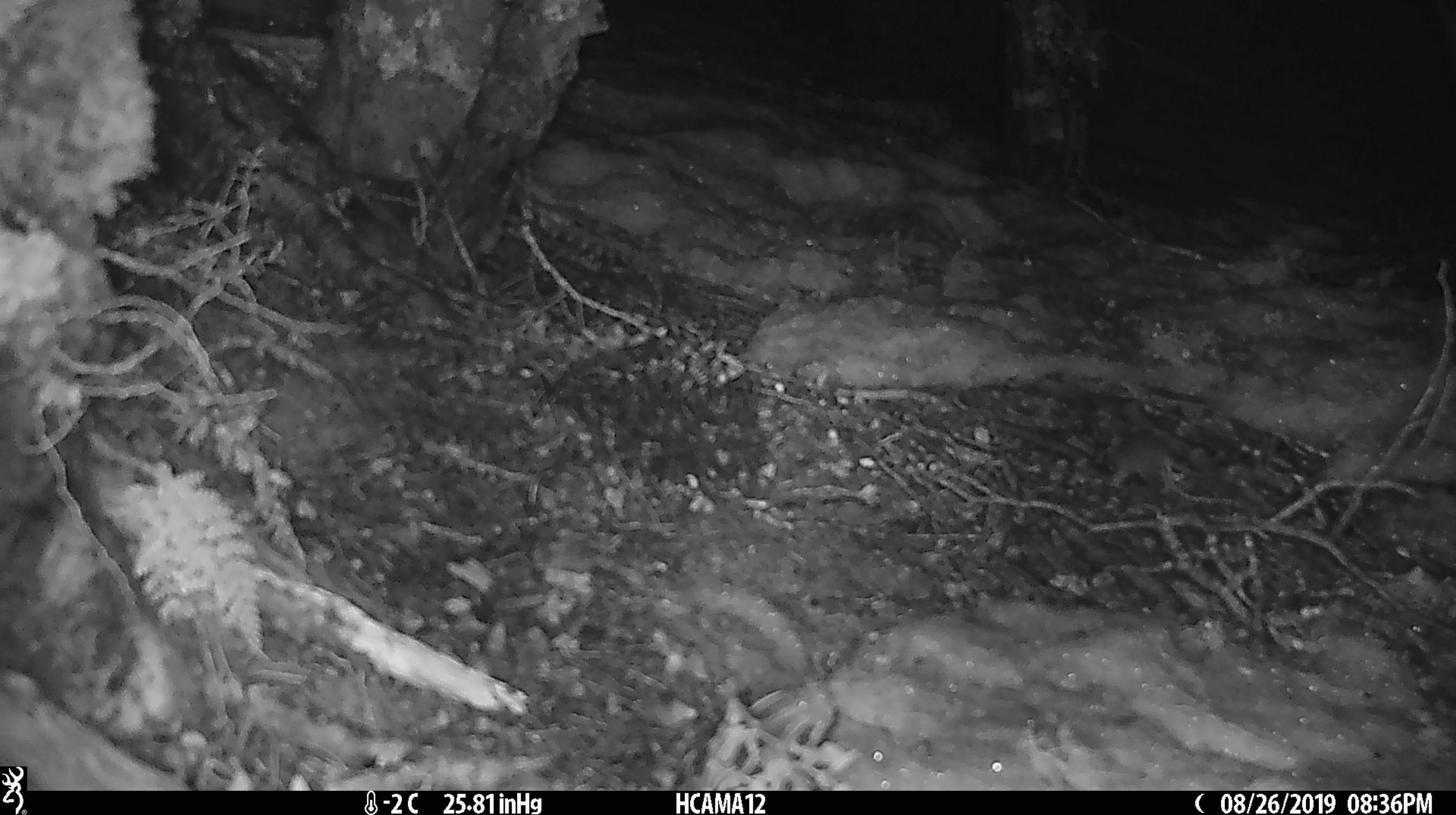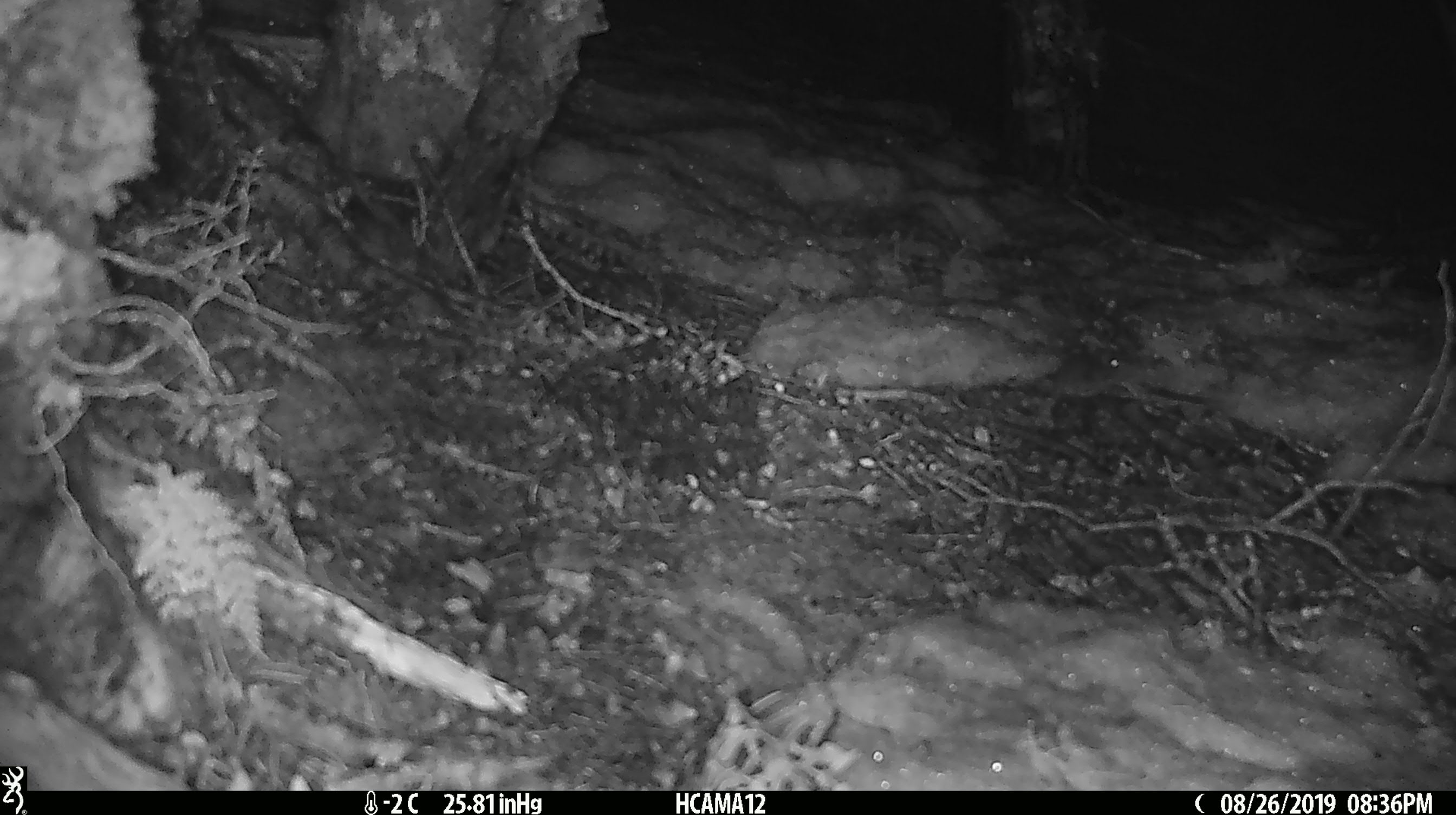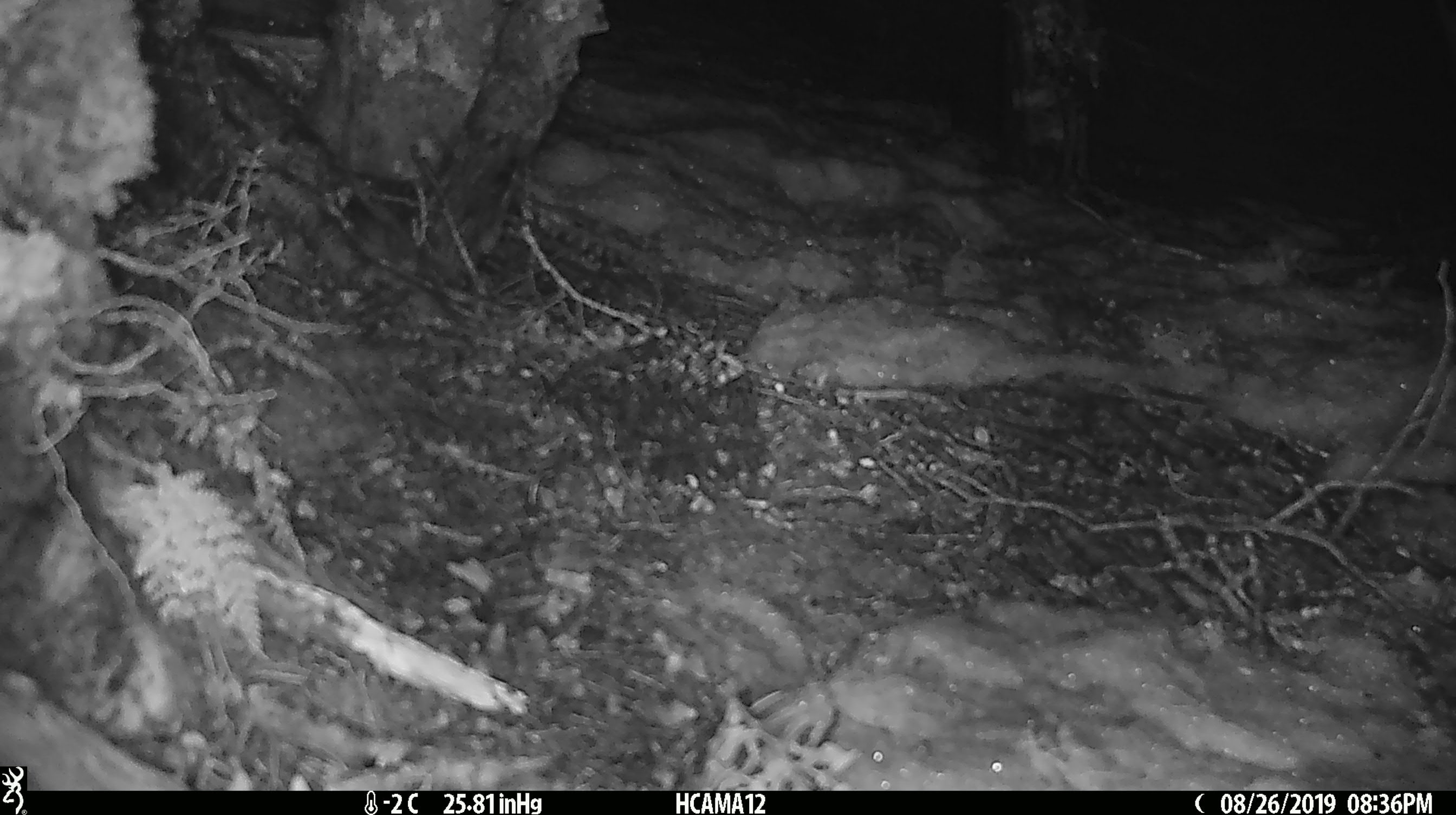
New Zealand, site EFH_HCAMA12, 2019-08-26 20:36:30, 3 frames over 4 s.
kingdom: Animalia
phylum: Chordata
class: Mammalia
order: Rodentia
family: Muridae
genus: Mus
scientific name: Mus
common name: mouse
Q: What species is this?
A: Mouse (Mus).